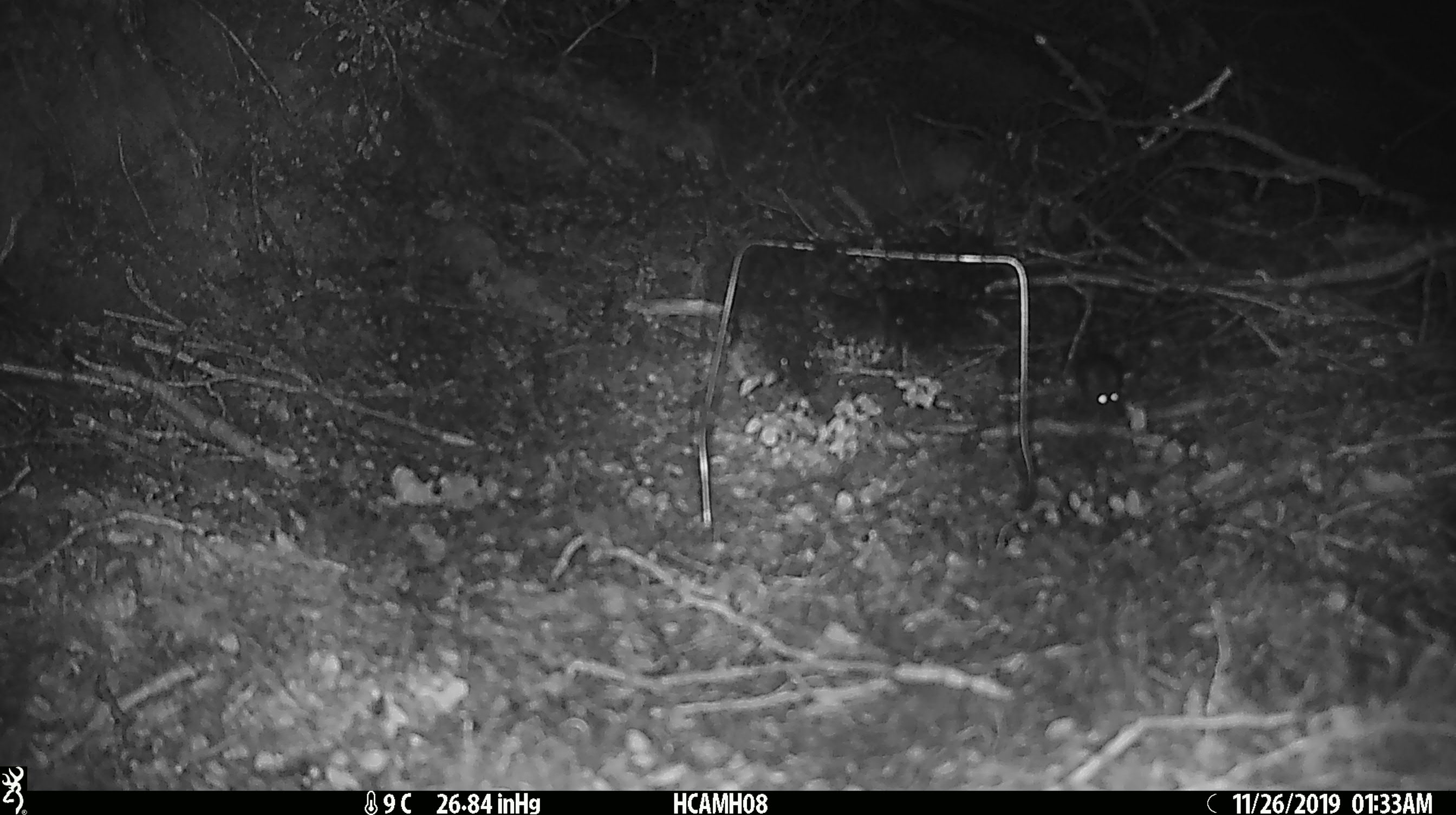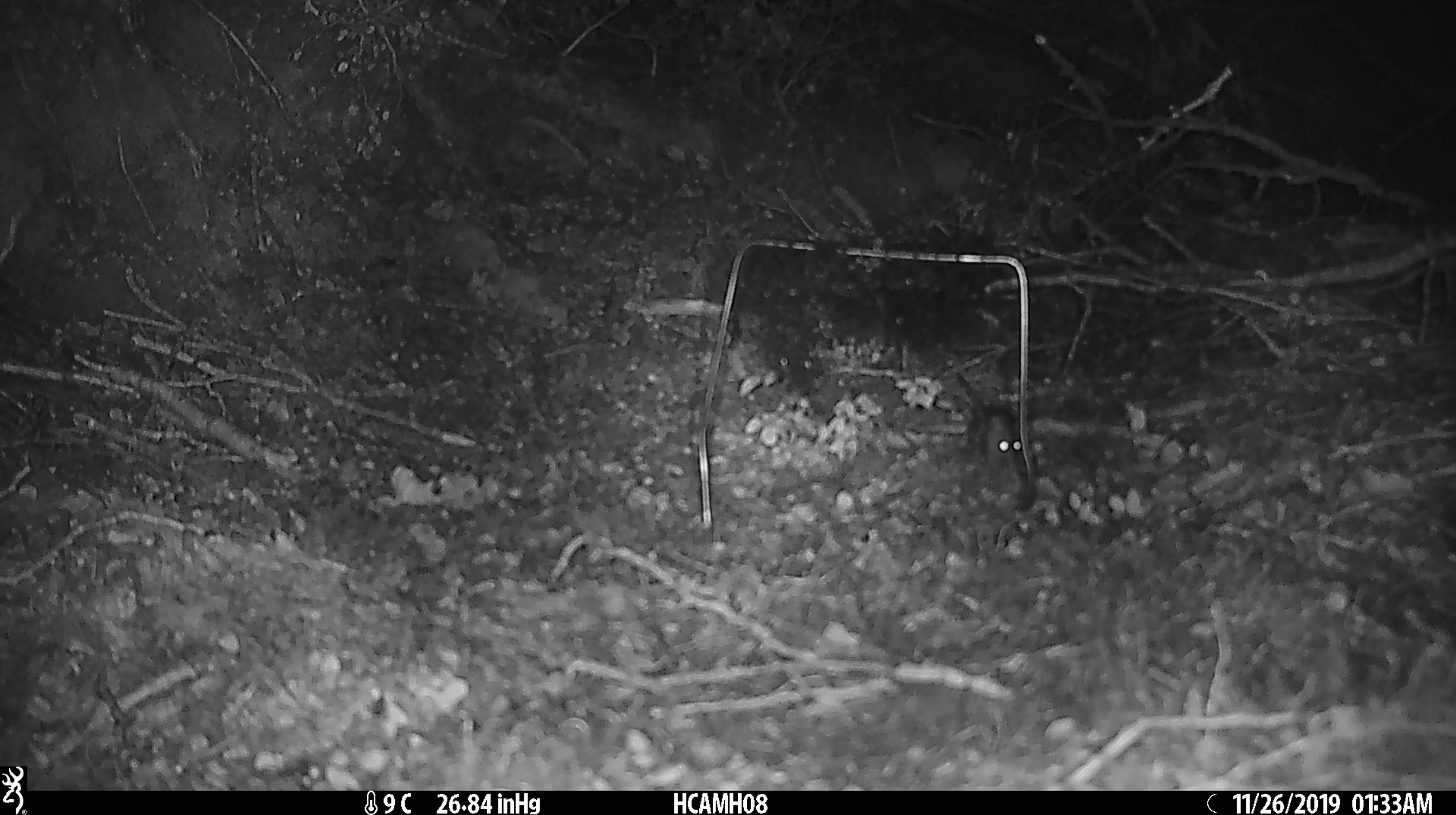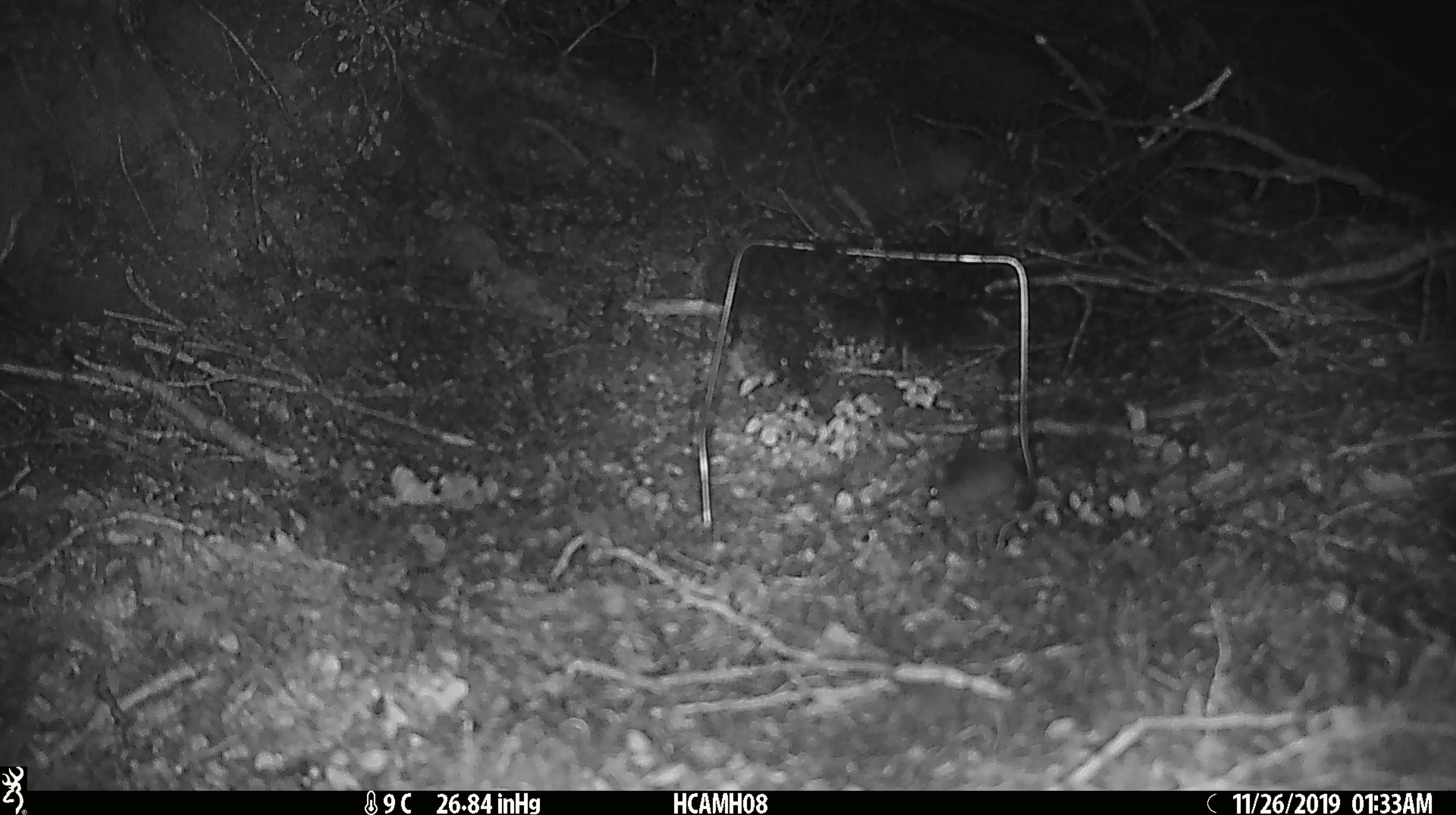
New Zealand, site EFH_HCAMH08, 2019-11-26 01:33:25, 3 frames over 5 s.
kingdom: Animalia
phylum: Chordata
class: Mammalia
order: Rodentia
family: Muridae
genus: Mus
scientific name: Mus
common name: mouse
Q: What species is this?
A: Mouse (Mus).